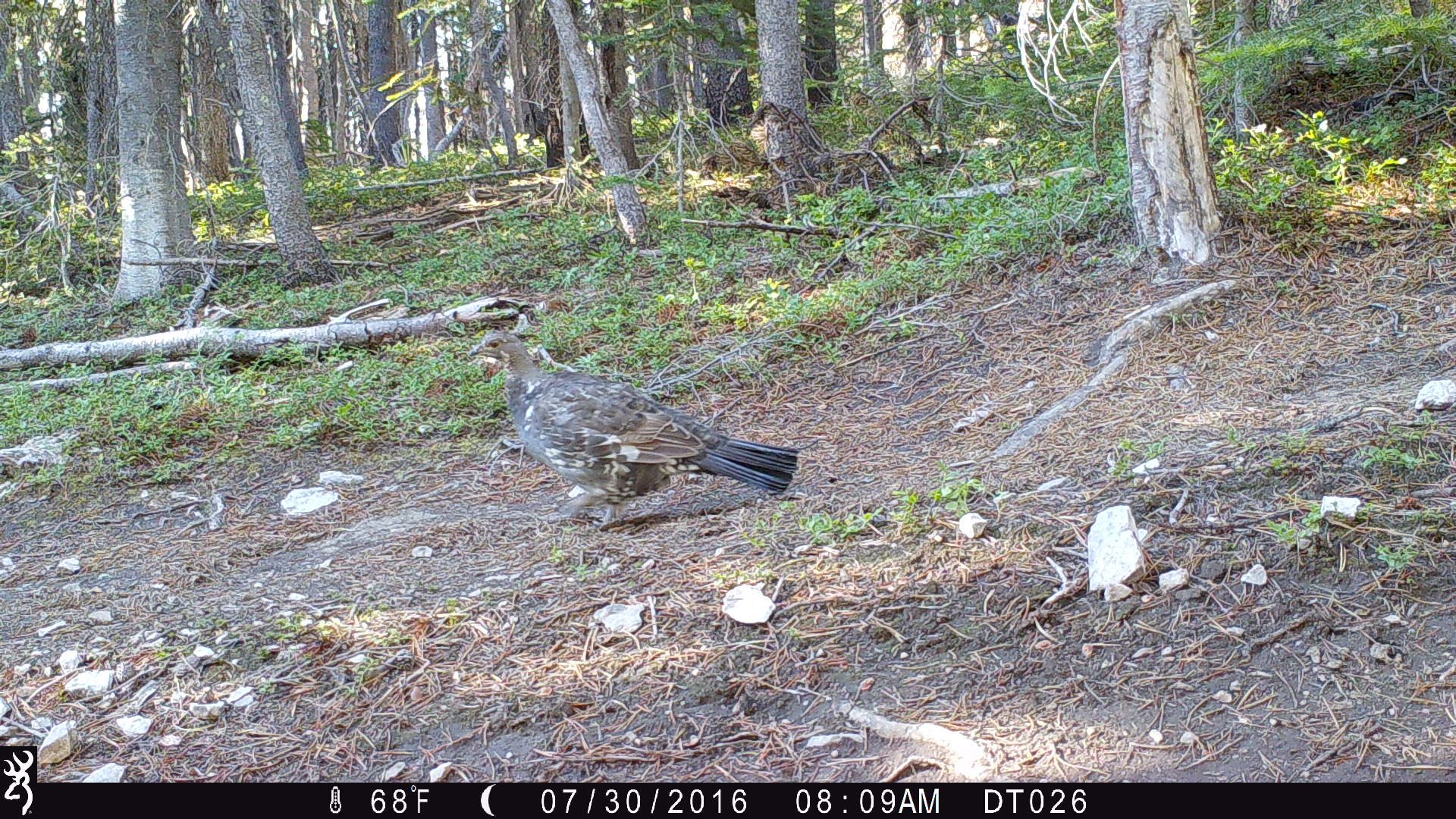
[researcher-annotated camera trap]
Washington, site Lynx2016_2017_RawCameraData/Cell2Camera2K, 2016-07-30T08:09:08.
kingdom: Animalia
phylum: Chordata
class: Aves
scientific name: Aves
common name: birds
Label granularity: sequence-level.